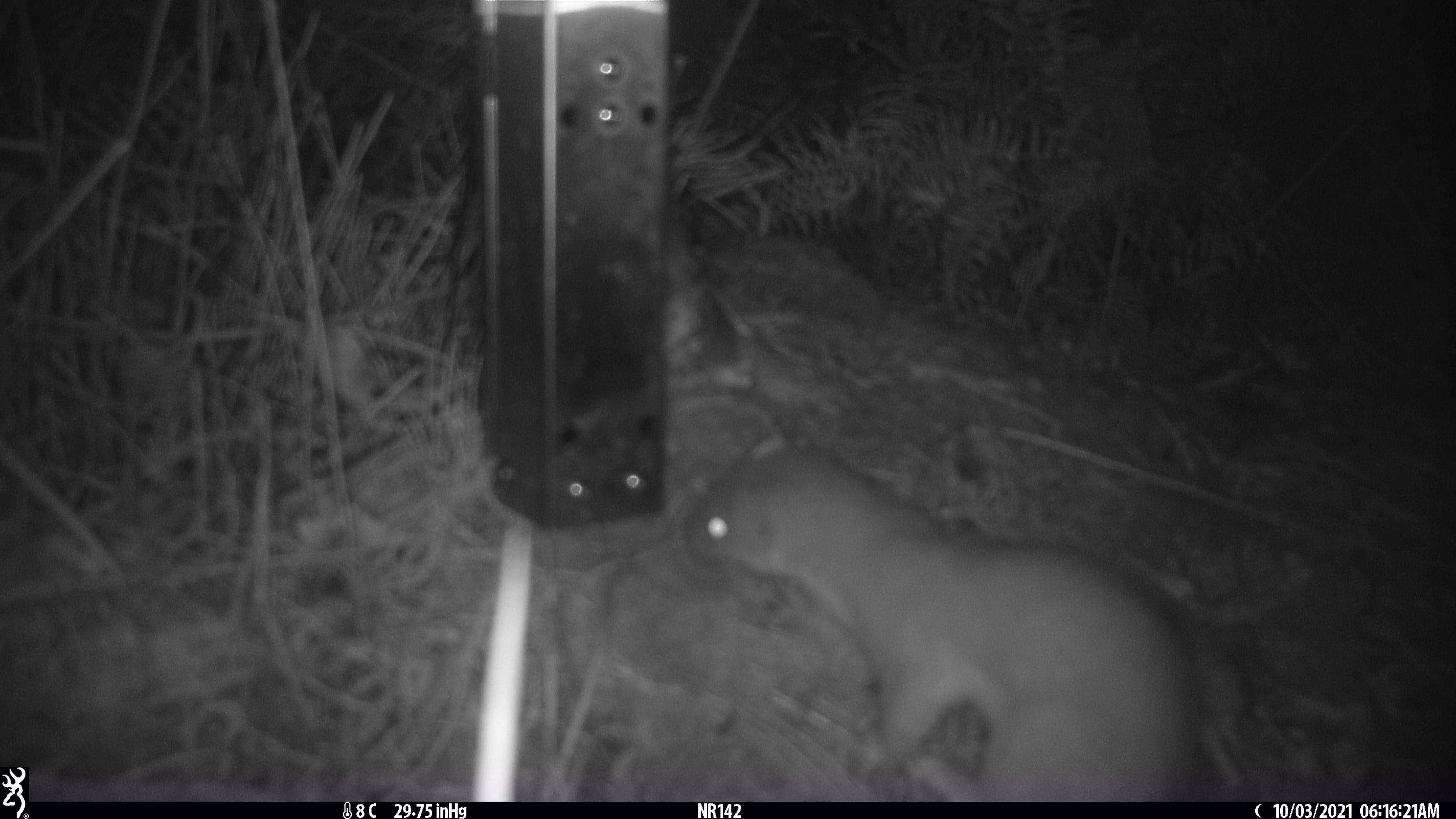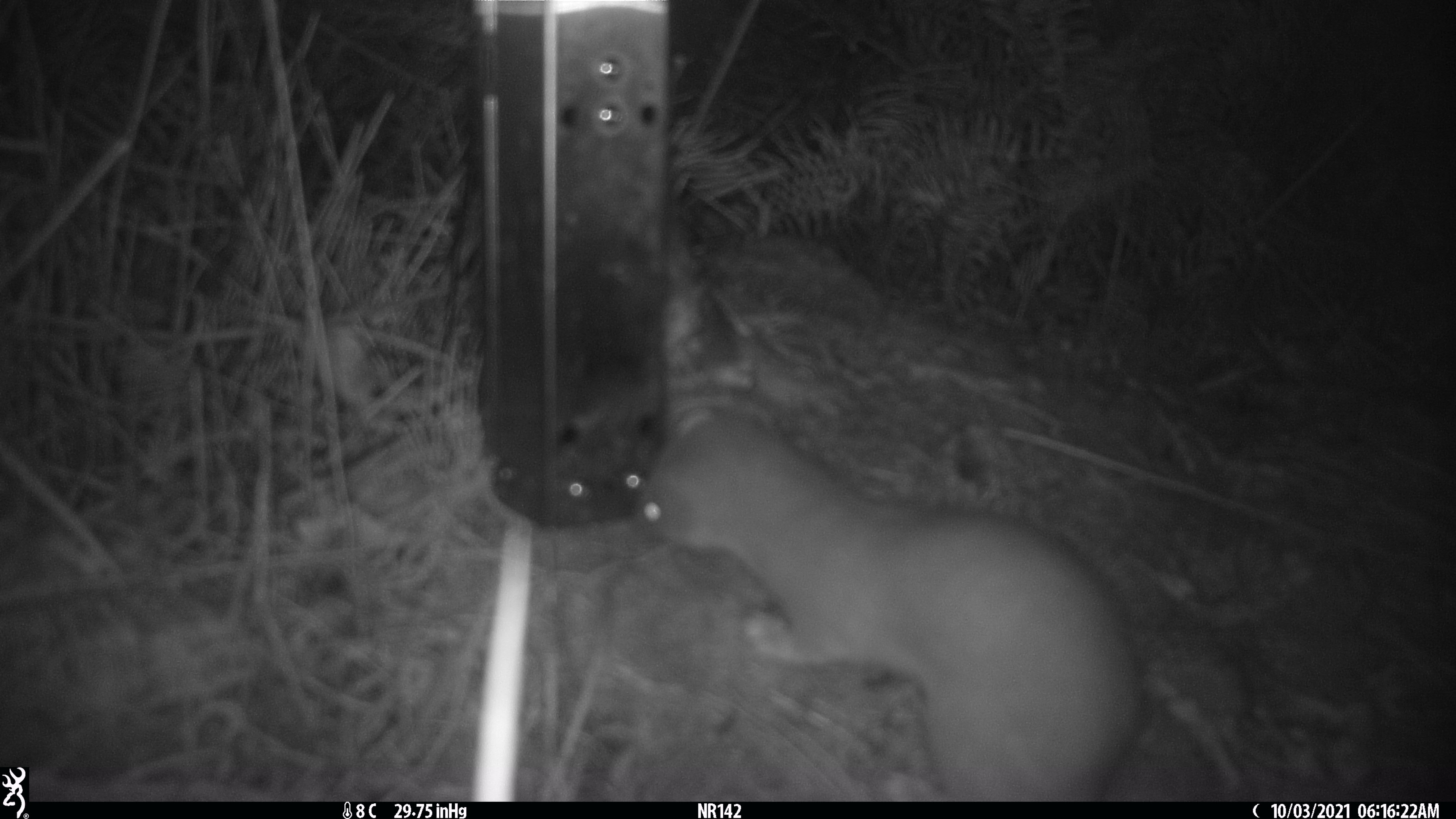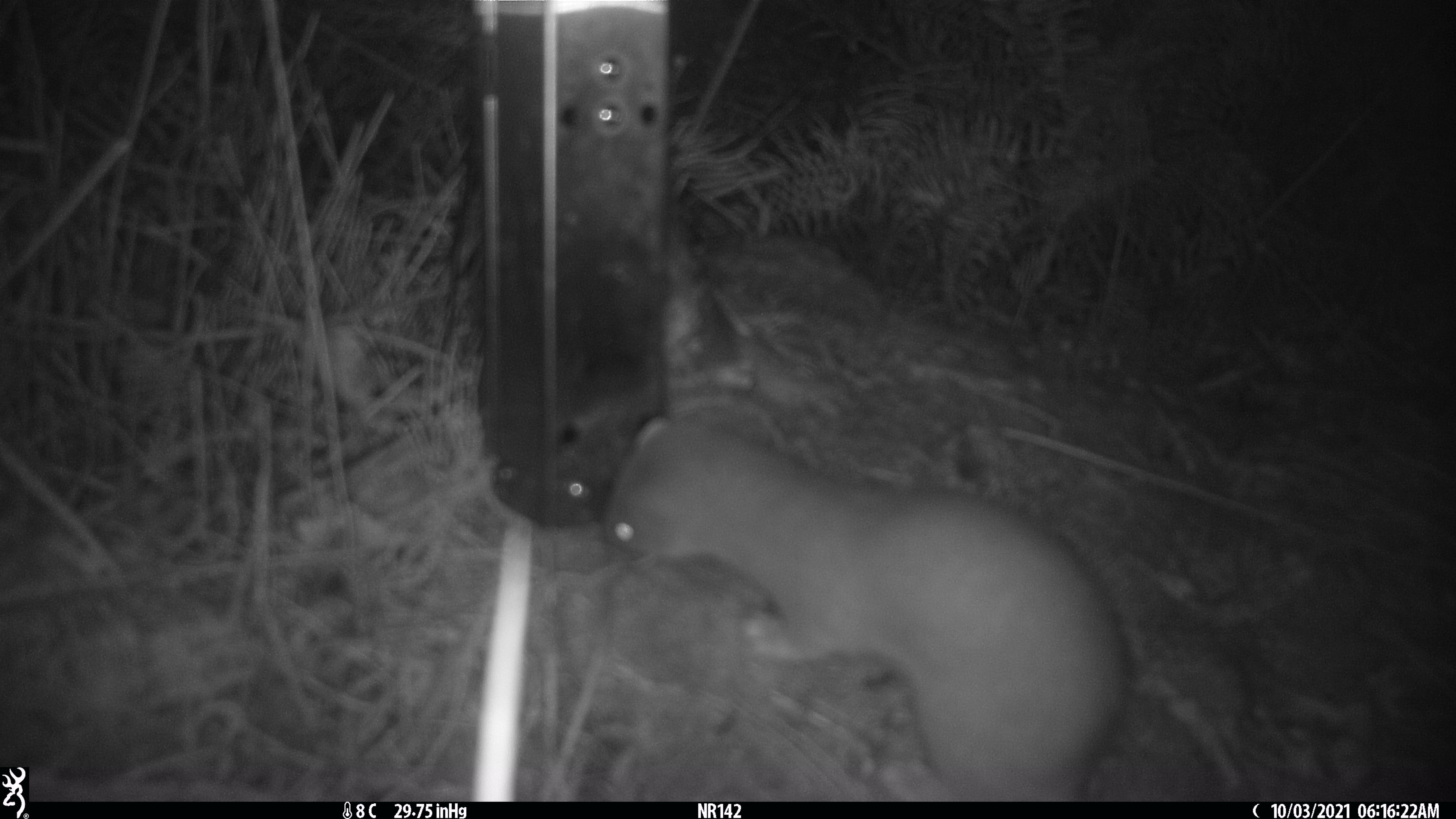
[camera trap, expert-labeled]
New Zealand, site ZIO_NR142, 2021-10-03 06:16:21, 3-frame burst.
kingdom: Animalia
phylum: Chordata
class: Mammalia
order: Carnivora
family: Mustelidae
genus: Mustela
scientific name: Mustela erminea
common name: stoat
Stoat (Mustela erminea).